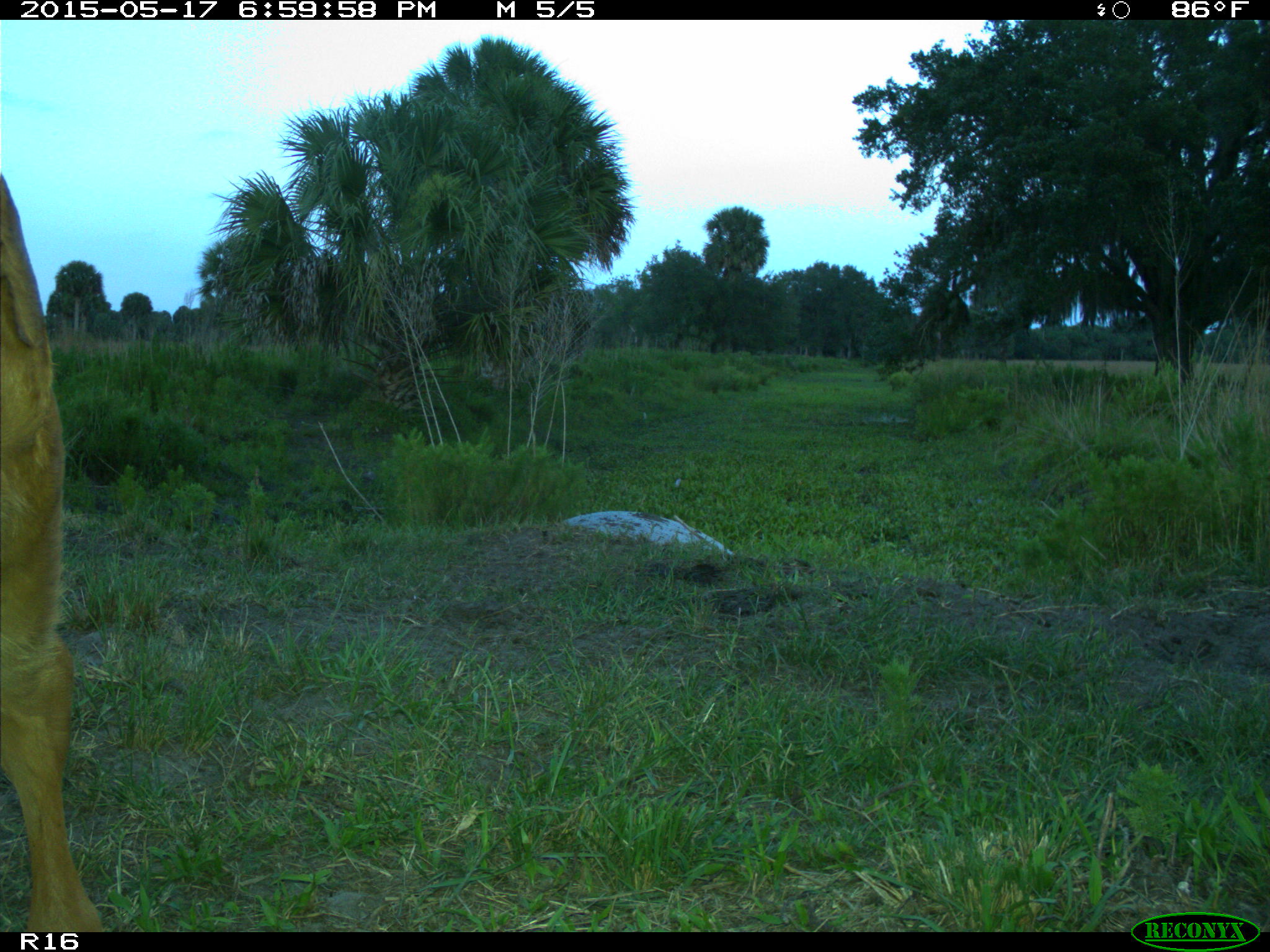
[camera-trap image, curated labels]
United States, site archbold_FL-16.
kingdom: Animalia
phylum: Chordata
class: Mammalia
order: Artiodactyla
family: Bovidae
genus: Bos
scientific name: Bos taurus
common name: domestic cow